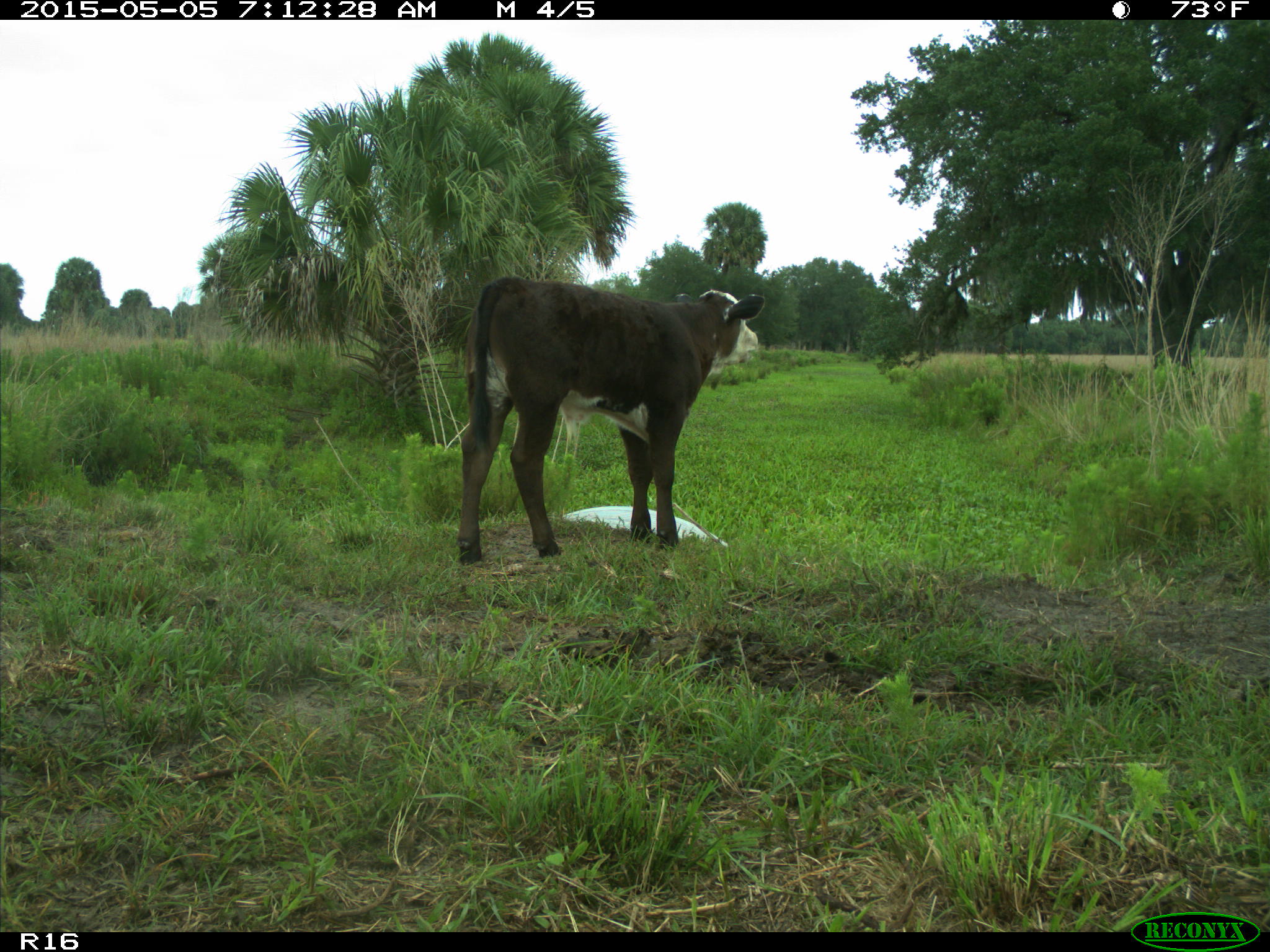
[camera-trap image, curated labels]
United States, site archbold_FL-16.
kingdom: Animalia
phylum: Chordata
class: Mammalia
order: Artiodactyla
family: Bovidae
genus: Bos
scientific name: Bos taurus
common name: domestic cow